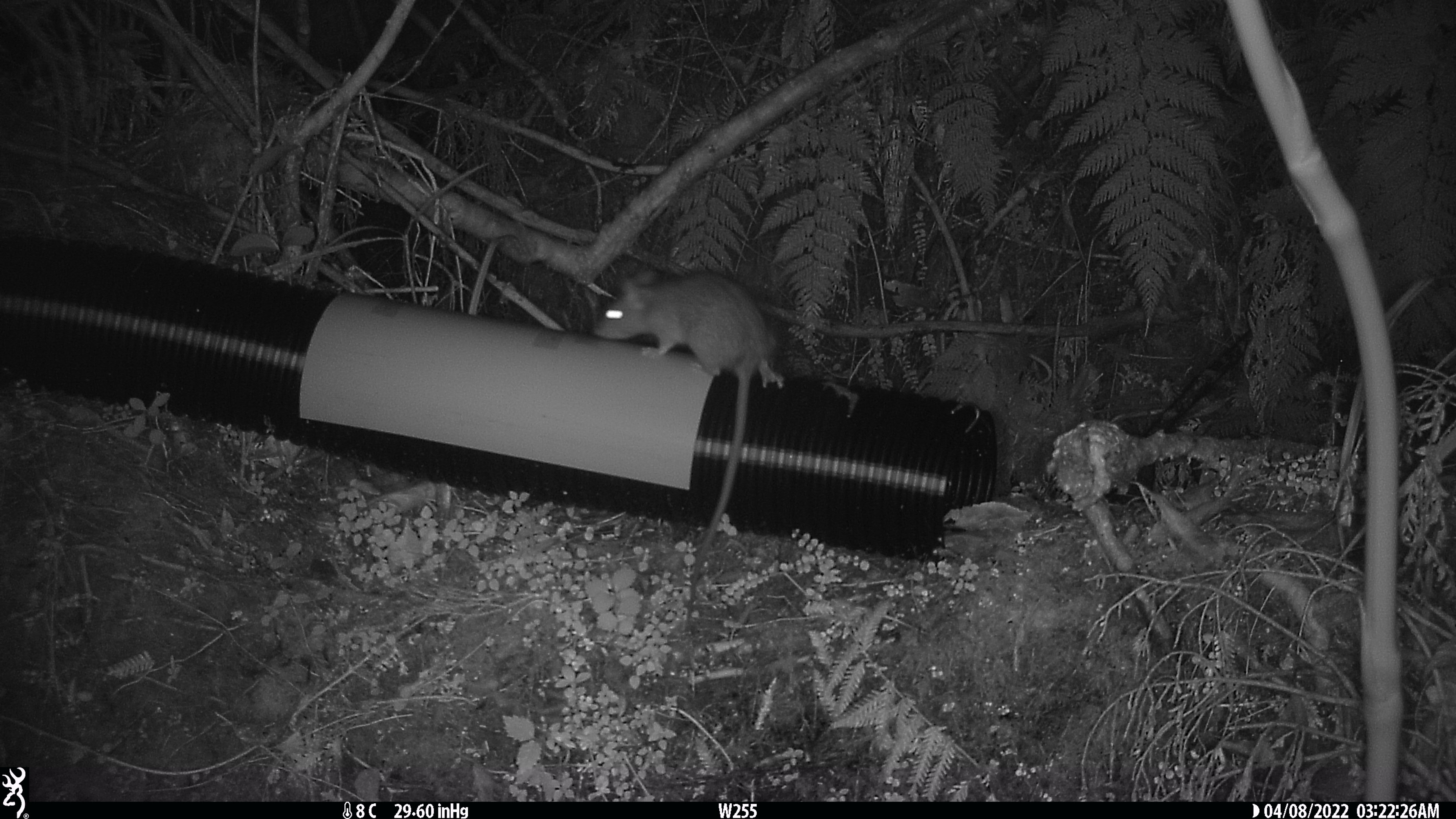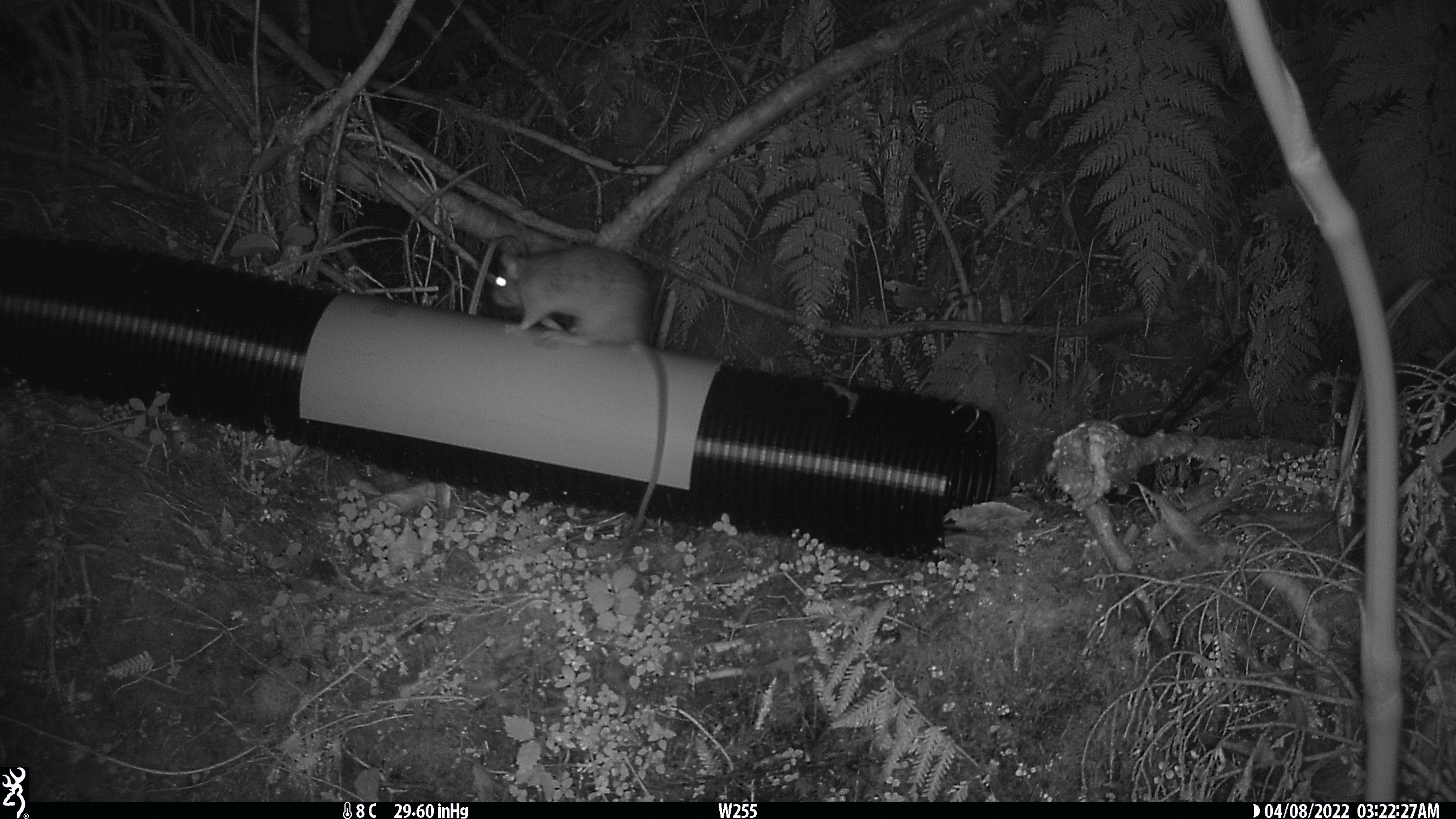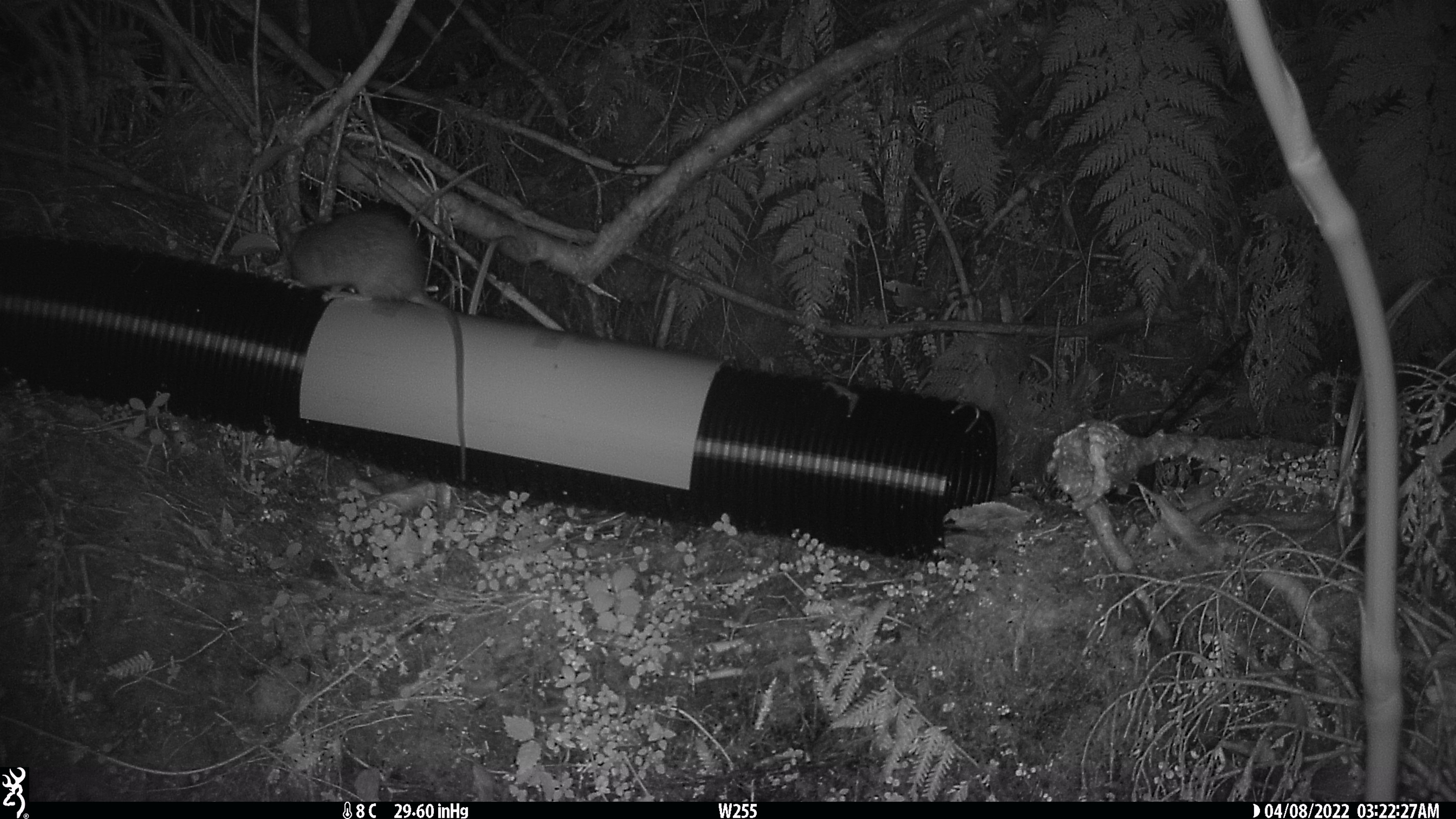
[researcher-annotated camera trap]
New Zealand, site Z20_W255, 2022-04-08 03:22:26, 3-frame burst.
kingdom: Animalia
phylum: Chordata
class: Mammalia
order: Rodentia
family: Muridae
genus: Rattus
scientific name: Rattus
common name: rat